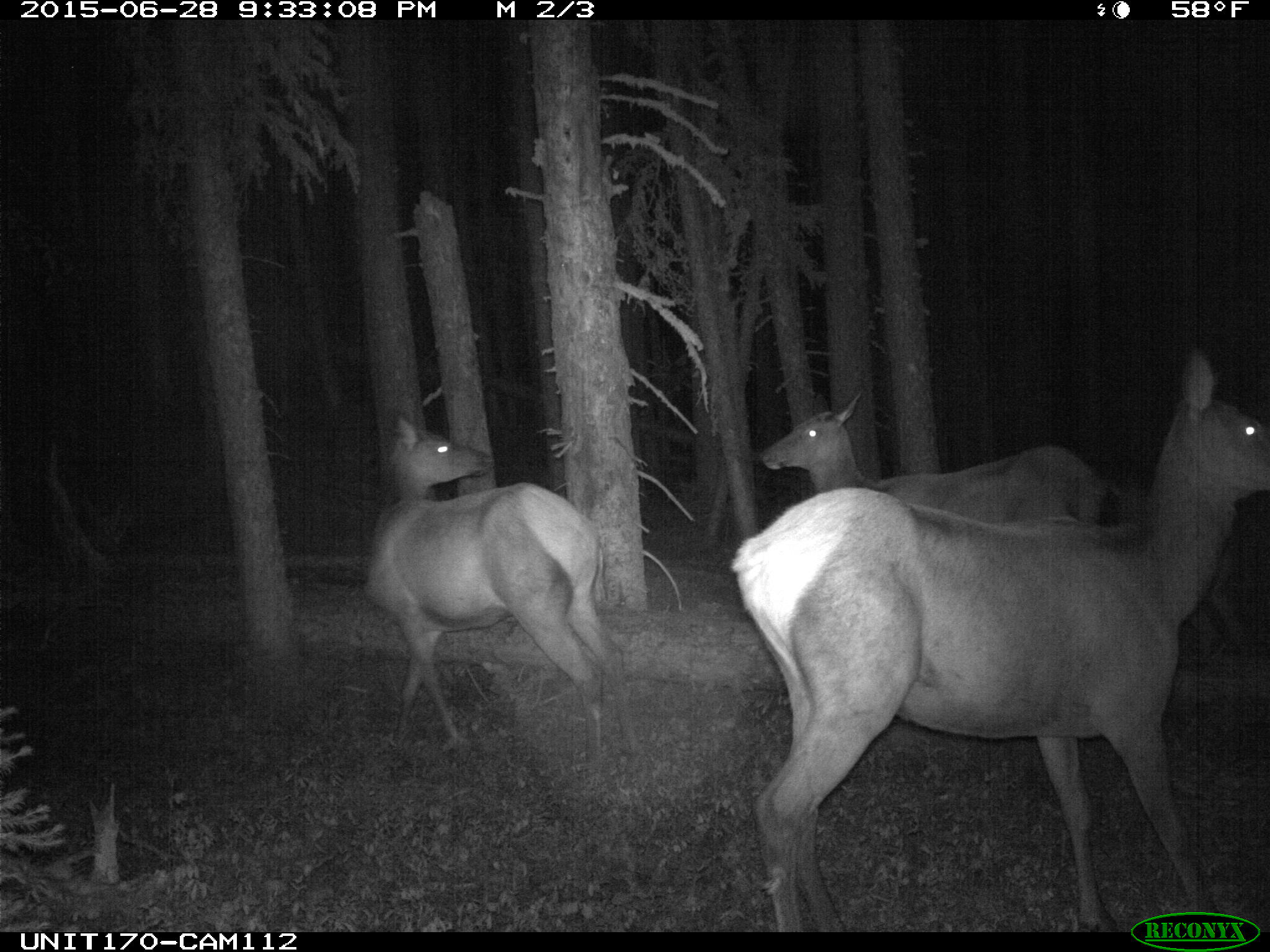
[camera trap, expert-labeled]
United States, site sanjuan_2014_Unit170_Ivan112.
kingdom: Animalia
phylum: Chordata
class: Mammalia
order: Artiodactyla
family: Cervidae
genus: Cervus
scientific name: Cervus elaphus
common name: red deer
Cervus elaphus (red deer).